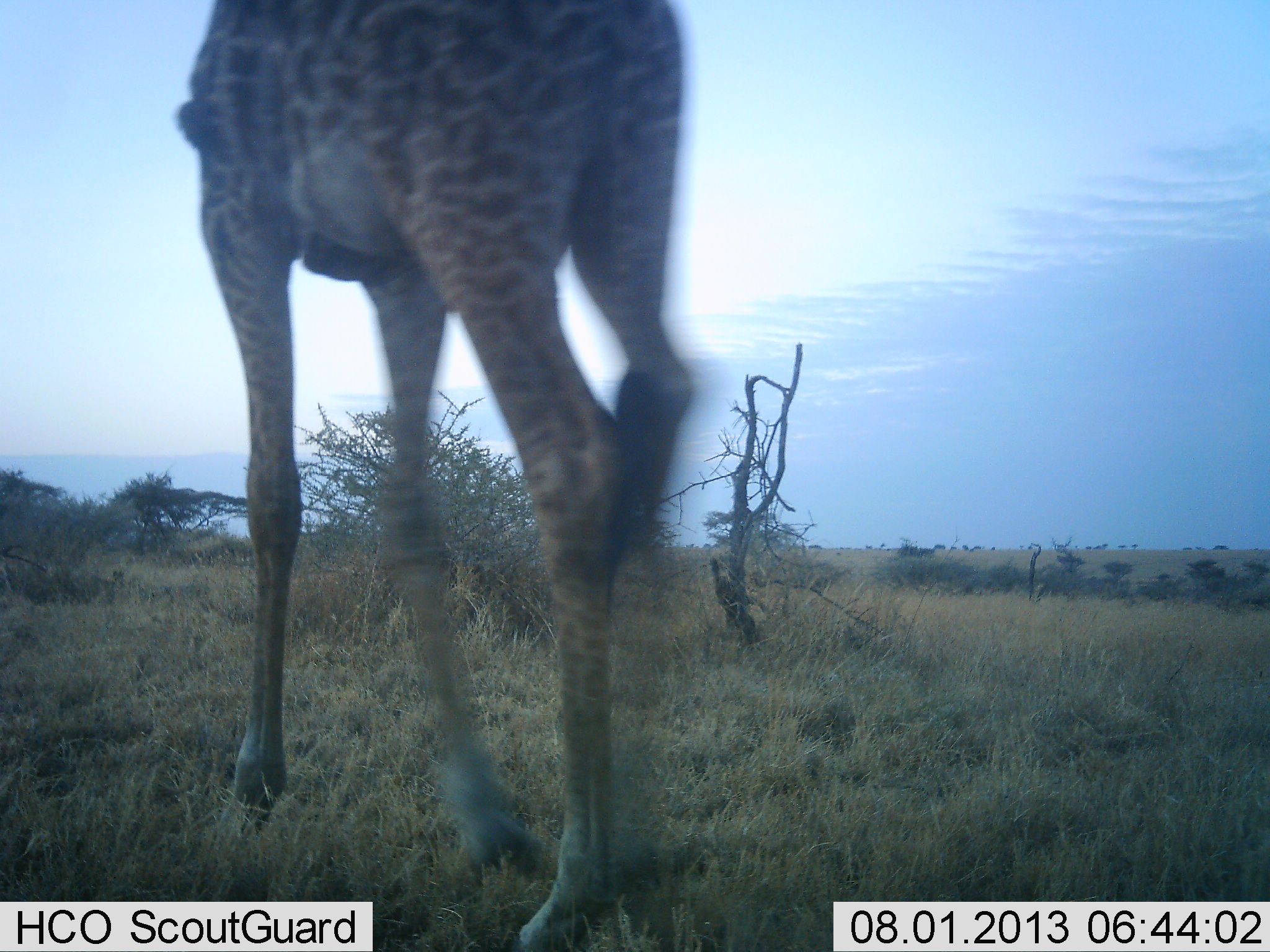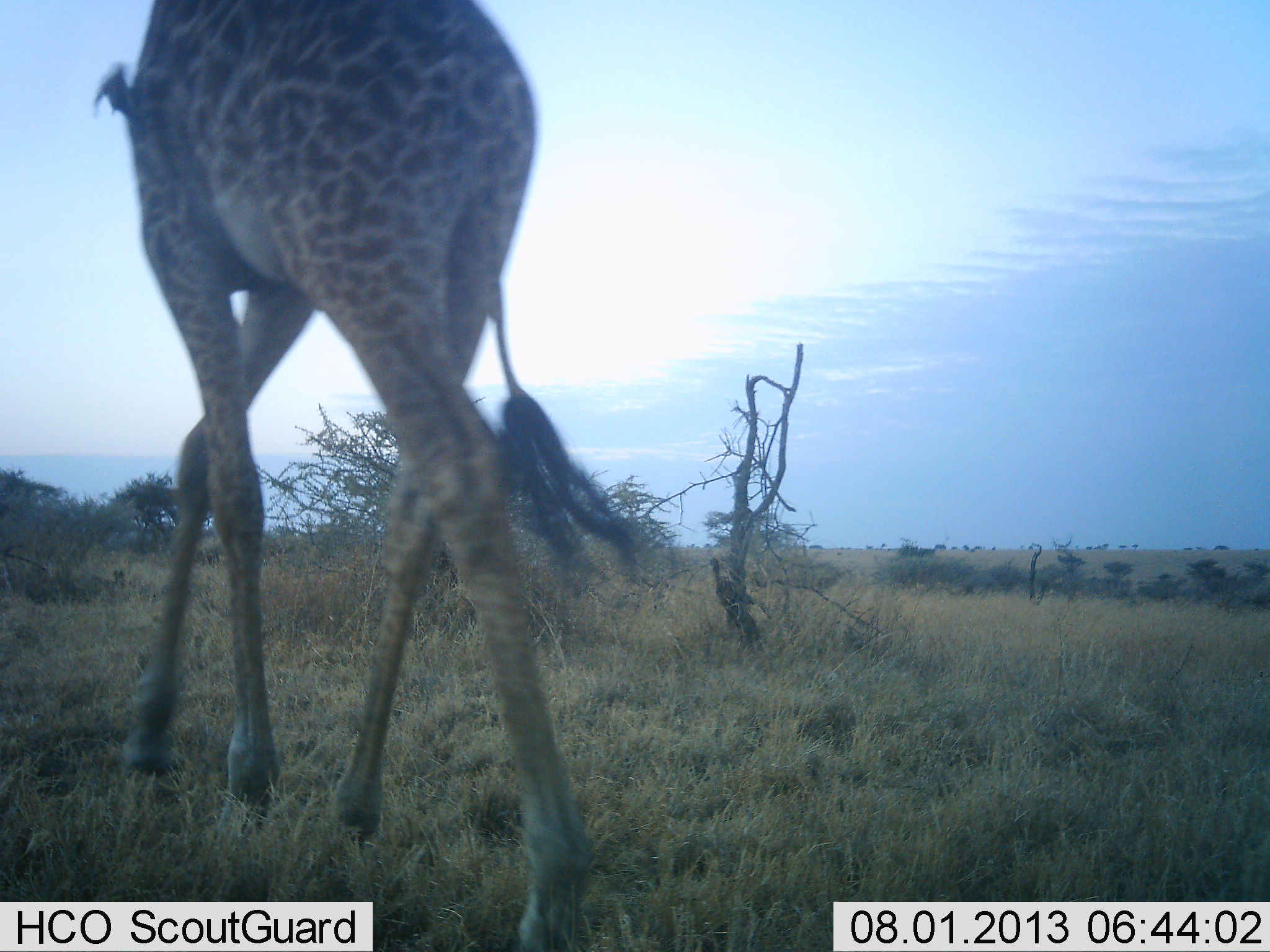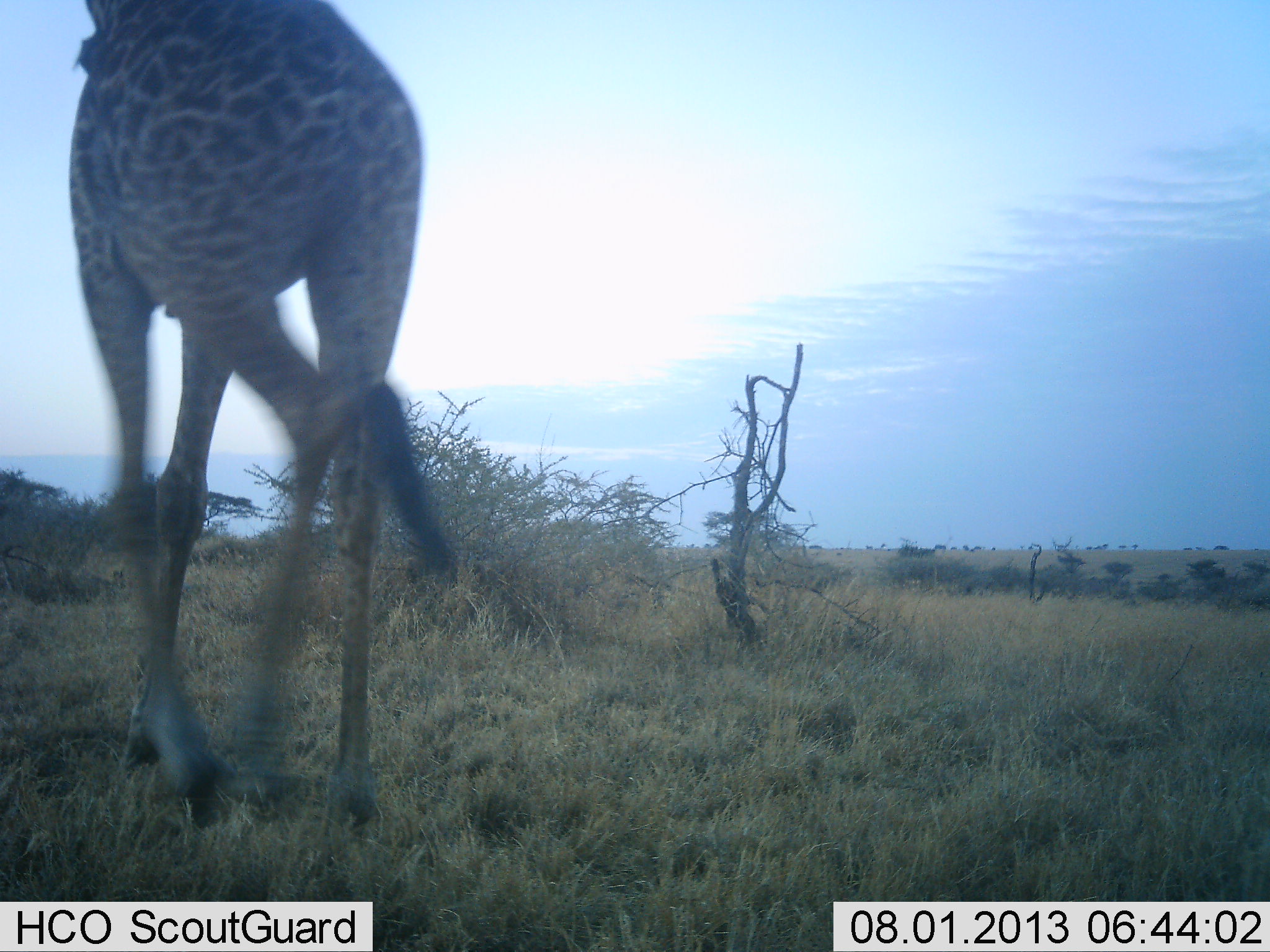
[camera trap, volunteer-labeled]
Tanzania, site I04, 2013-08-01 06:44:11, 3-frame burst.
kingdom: Animalia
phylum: Chordata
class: Mammalia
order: Artiodactyla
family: Giraffidae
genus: Giraffa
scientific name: Giraffa camelopardalis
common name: giraffe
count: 1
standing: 8%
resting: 0%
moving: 92%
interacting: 0%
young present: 0%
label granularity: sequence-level